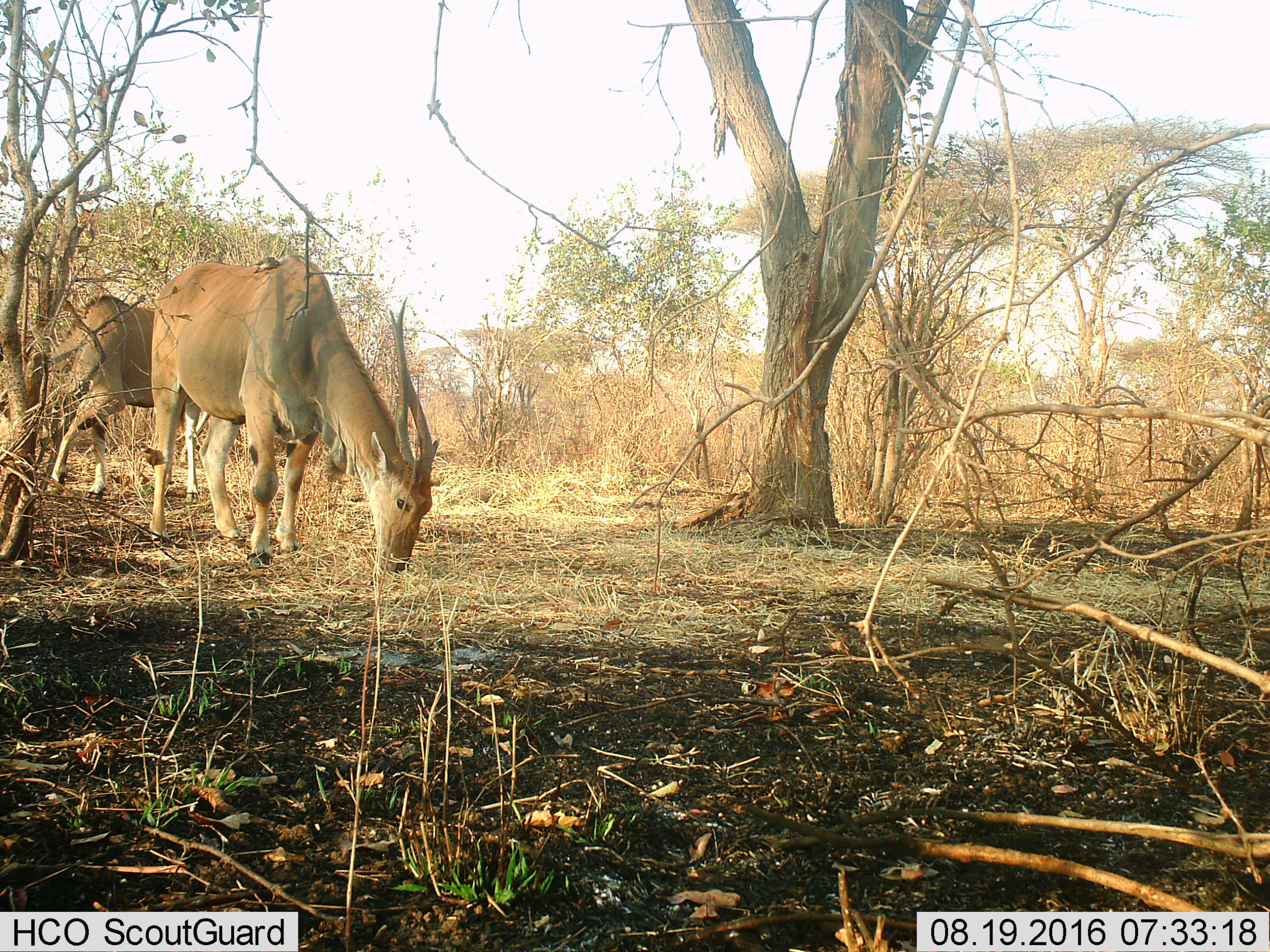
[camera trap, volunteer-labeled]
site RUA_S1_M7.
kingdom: Animalia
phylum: Chordata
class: Mammalia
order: Artiodactyla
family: Bovidae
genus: Tragelaphus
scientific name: Tragelaphus oryx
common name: eland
Eland (Tragelaphus oryx), count 2. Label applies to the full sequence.